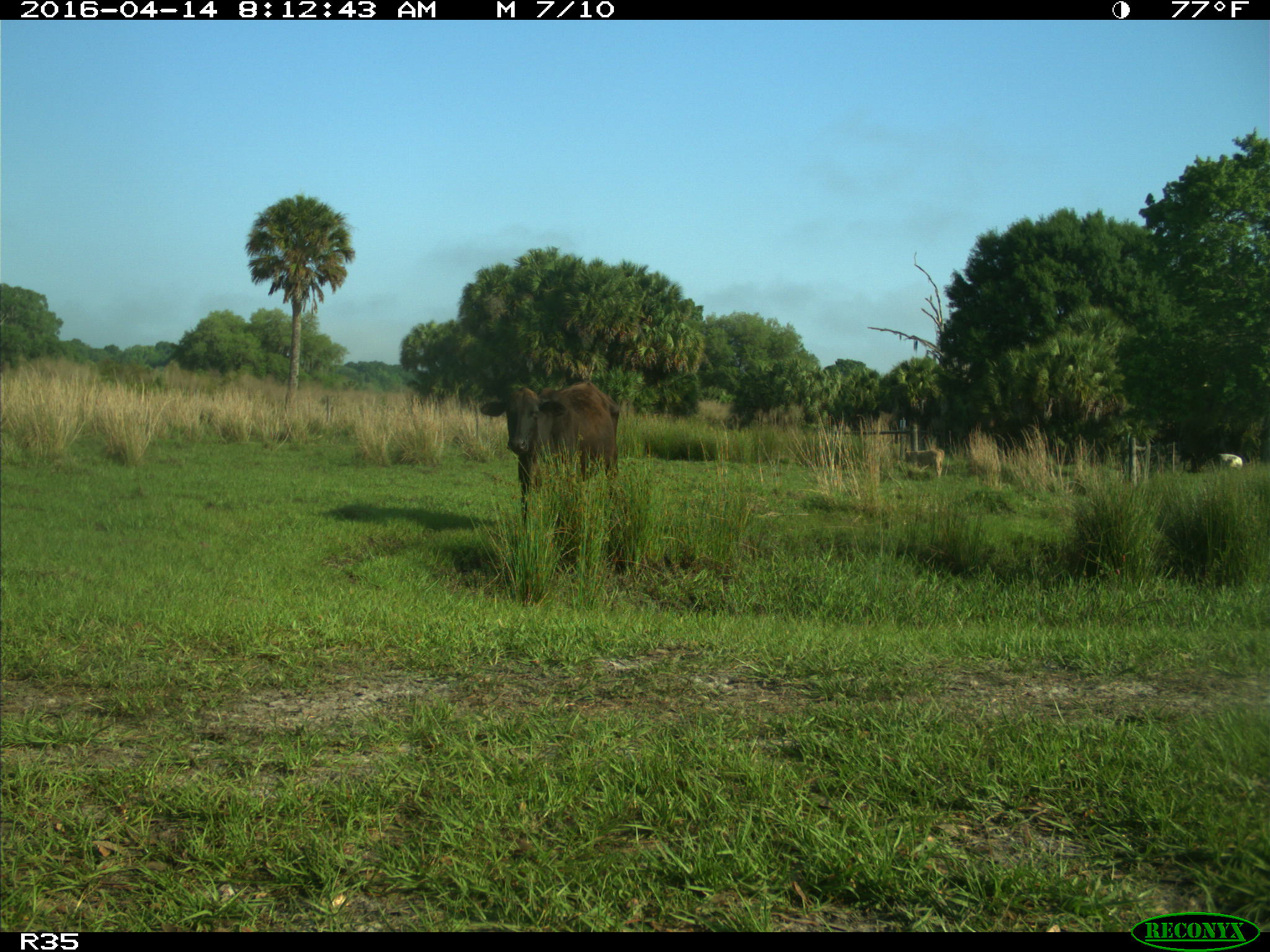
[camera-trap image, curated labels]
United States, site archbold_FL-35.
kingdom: Animalia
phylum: Chordata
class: Mammalia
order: Artiodactyla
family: Bovidae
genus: Bos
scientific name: Bos taurus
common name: domestic cow